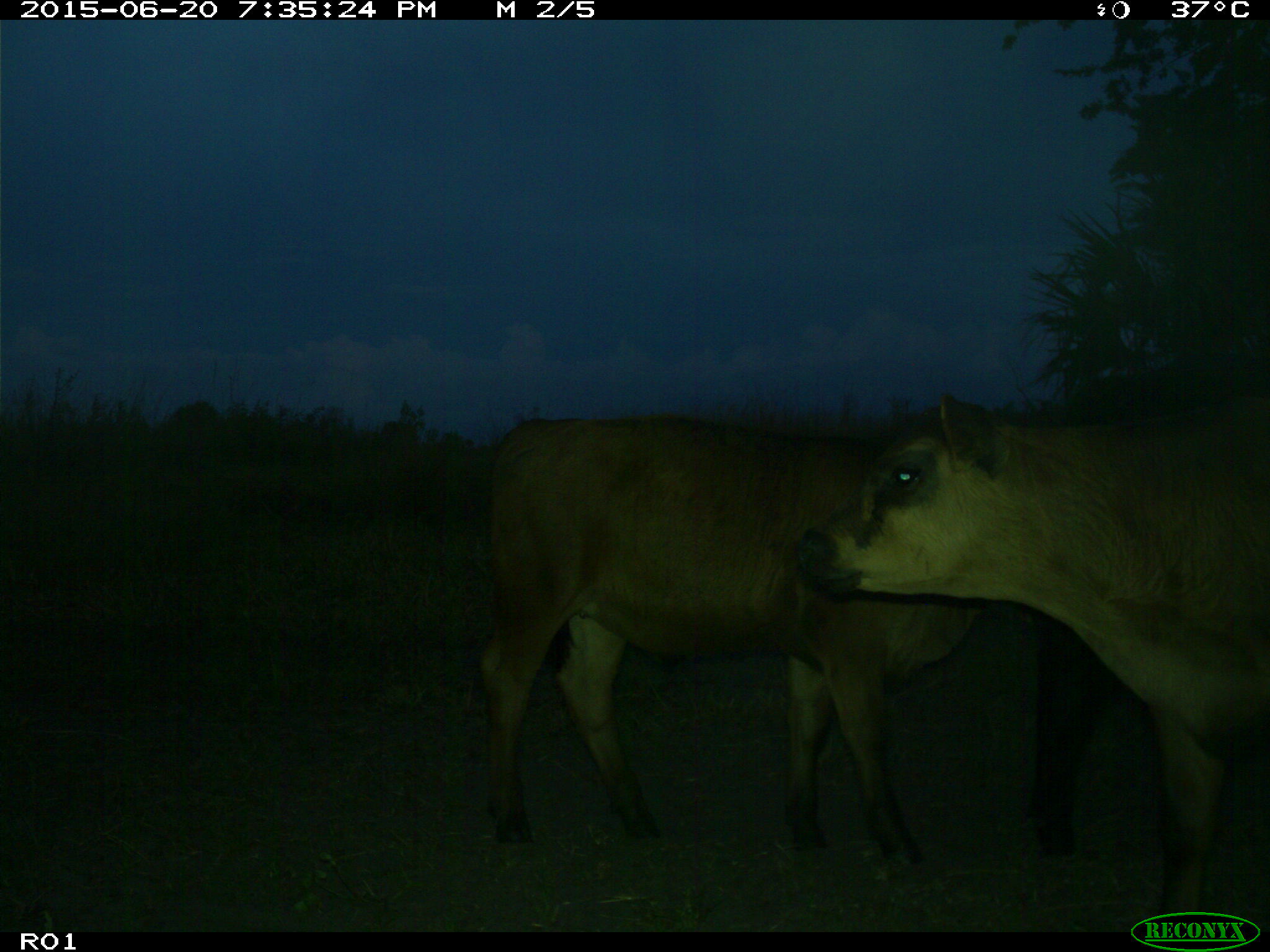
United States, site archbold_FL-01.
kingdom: Animalia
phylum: Chordata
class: Mammalia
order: Artiodactyla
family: Bovidae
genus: Bos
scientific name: Bos taurus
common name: domestic cow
Bos taurus (domestic cow).